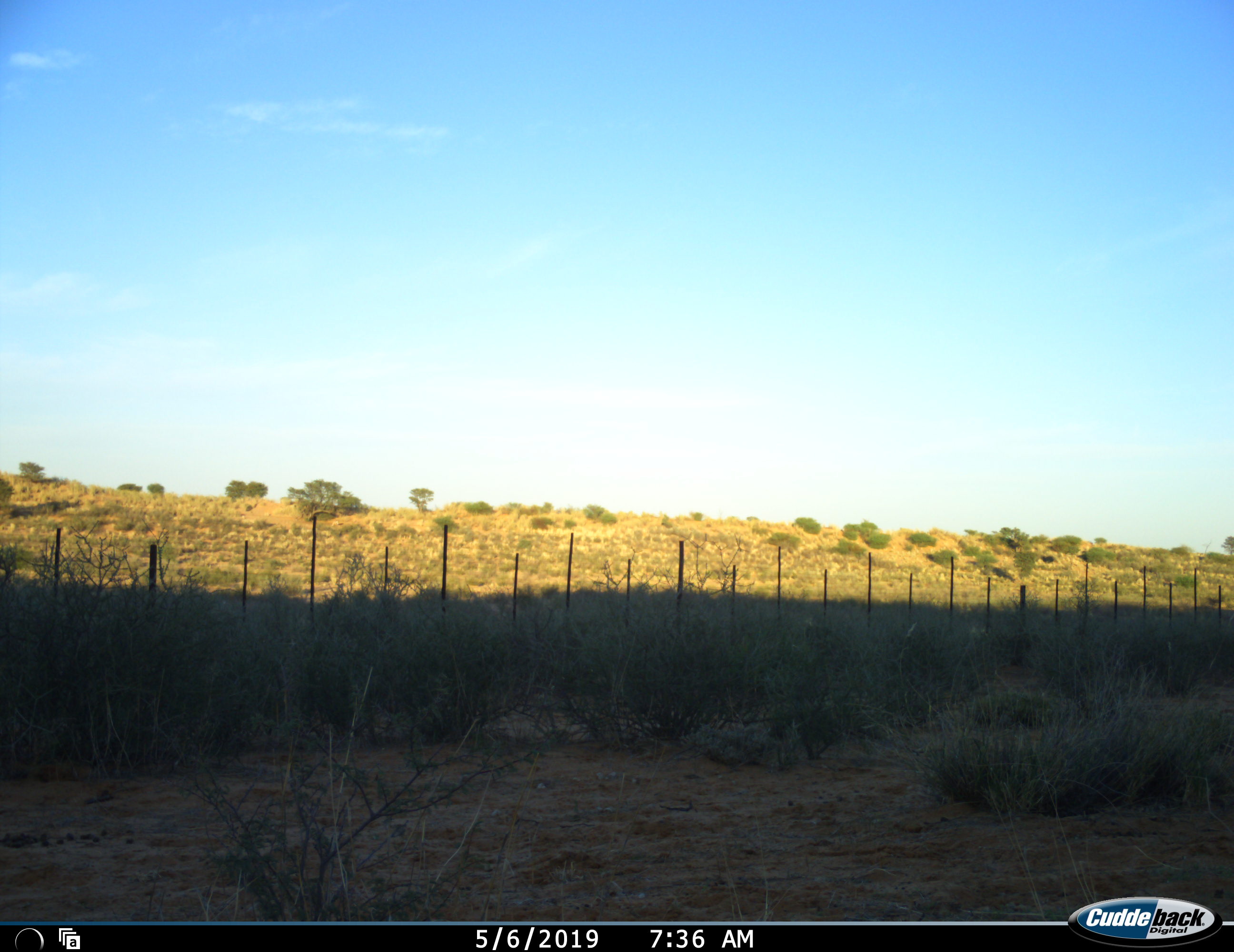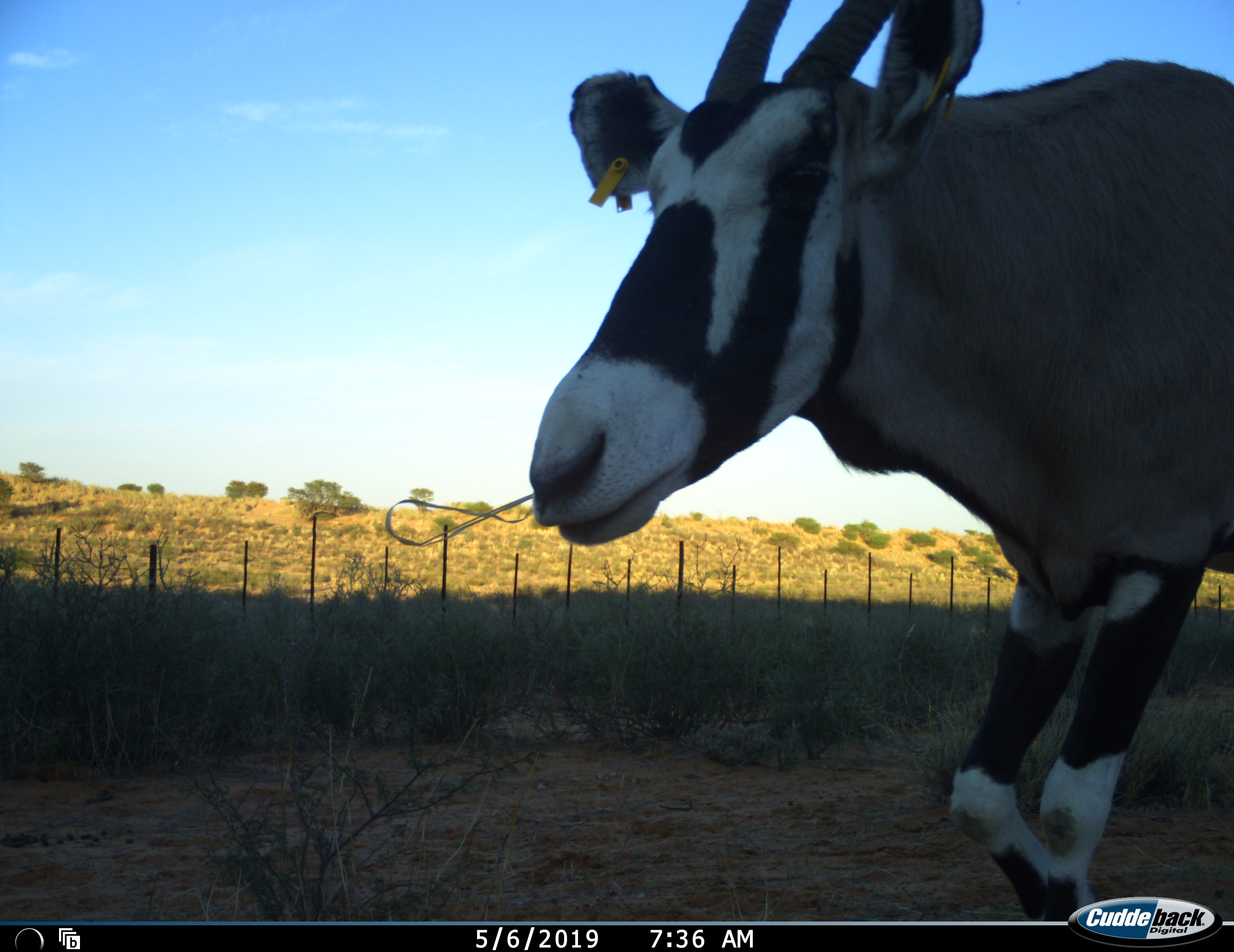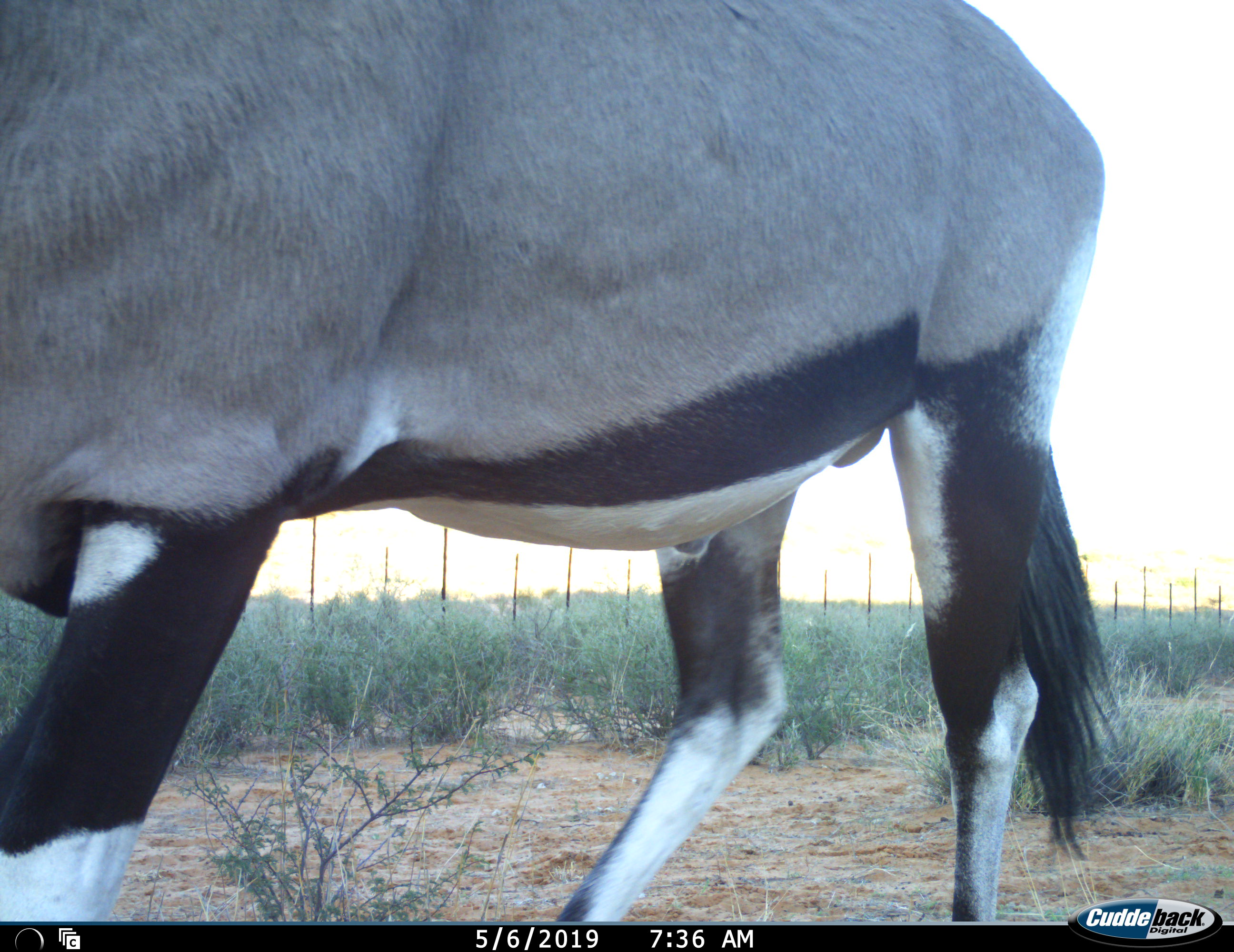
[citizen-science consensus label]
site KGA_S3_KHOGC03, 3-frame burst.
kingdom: Animalia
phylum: Chordata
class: Mammalia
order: Artiodactyla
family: Bovidae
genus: Oryx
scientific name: Oryx gazella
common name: gemsbok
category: oryx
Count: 1.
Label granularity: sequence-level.